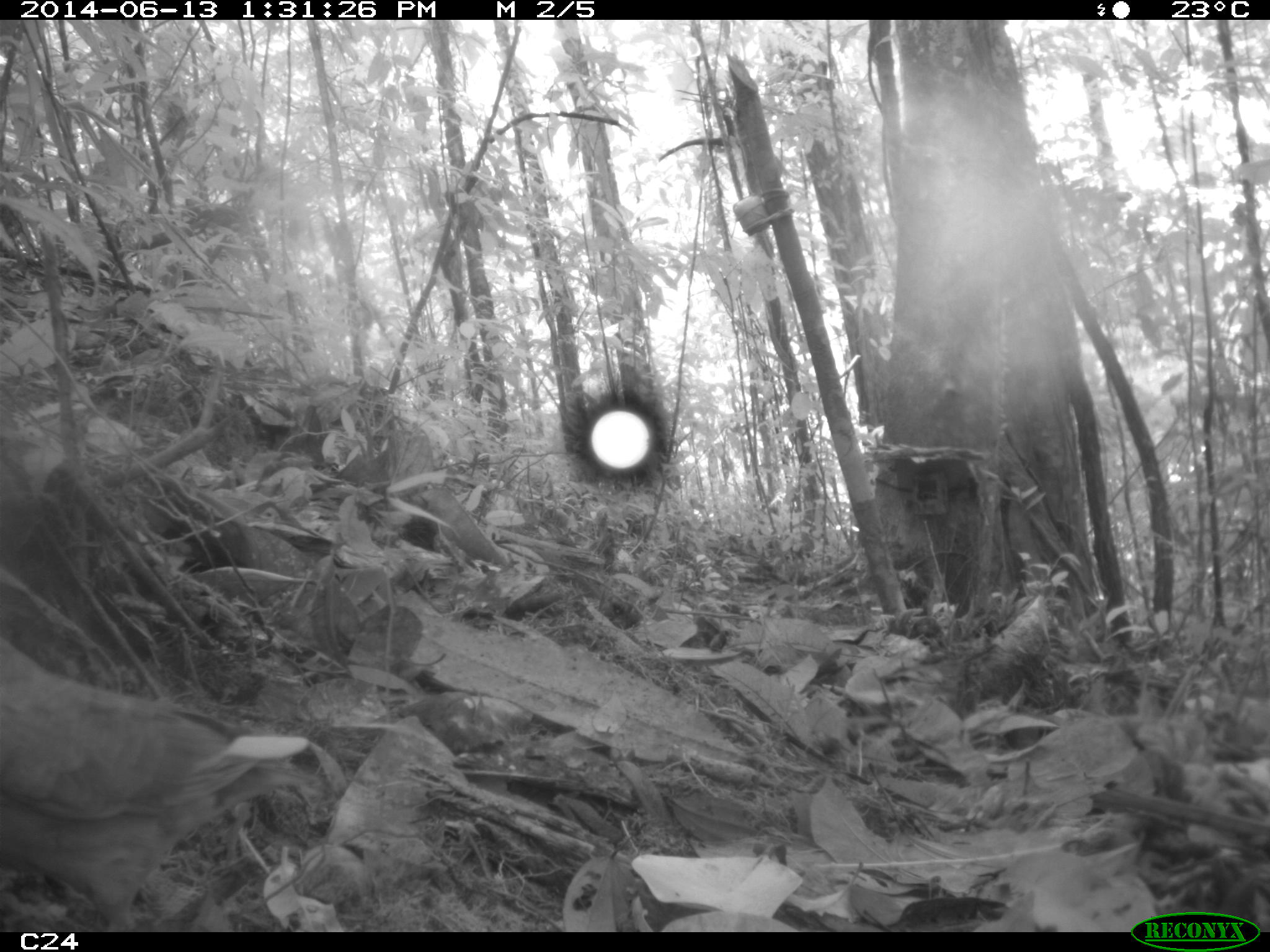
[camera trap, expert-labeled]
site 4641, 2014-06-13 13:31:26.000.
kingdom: Animalia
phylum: Chordata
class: Aves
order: Columbiformes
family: Columbidae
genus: Leptotila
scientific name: Leptotila rufaxilla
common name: gray-fronted dove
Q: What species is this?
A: Leptotila rufaxilla (gray-fronted dove).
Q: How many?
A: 1.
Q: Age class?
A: Adult.